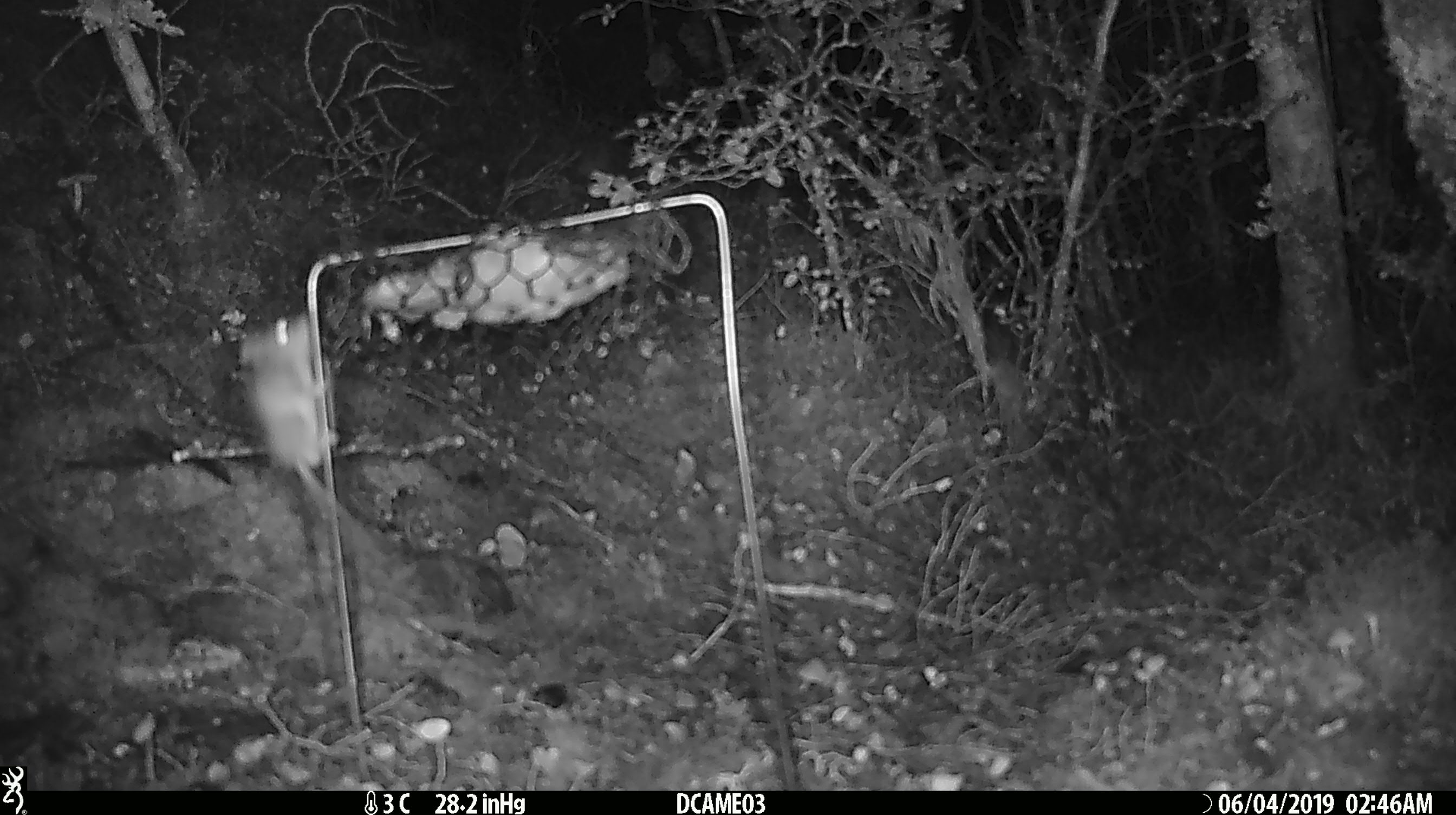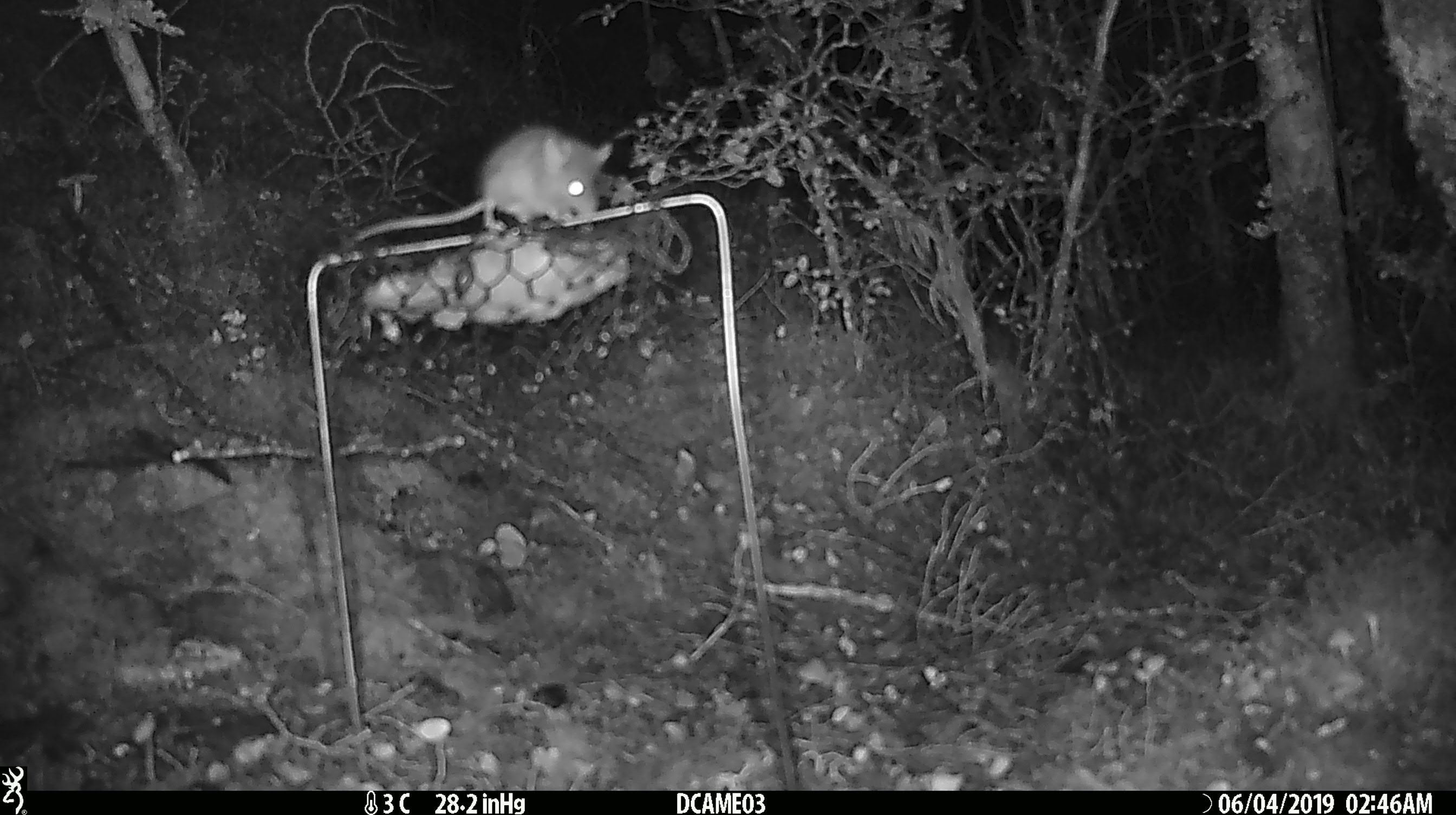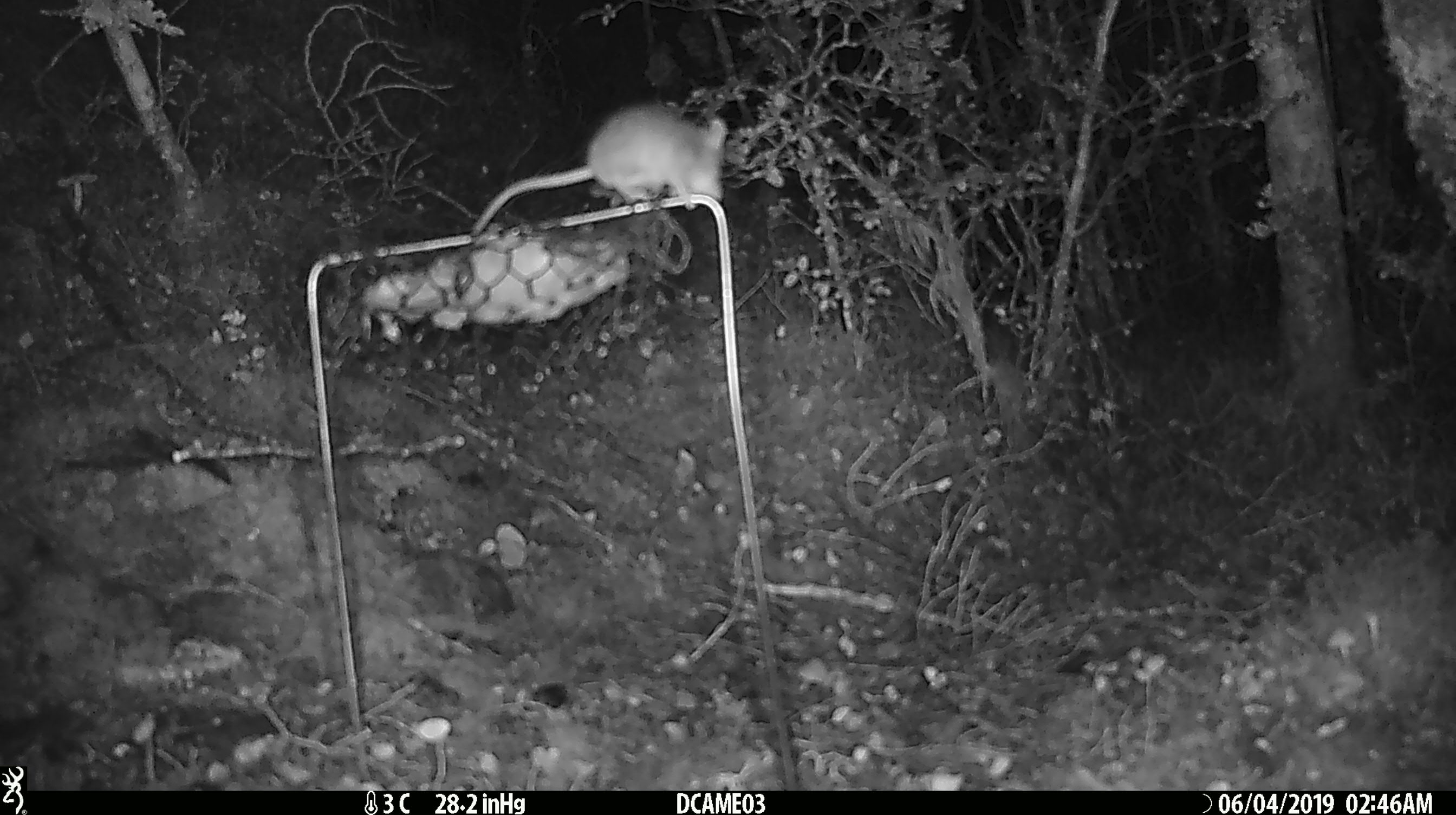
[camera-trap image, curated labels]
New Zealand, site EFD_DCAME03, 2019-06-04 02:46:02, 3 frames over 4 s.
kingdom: Animalia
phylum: Chordata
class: Mammalia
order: Rodentia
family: Muridae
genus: Mus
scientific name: Mus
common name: mouse